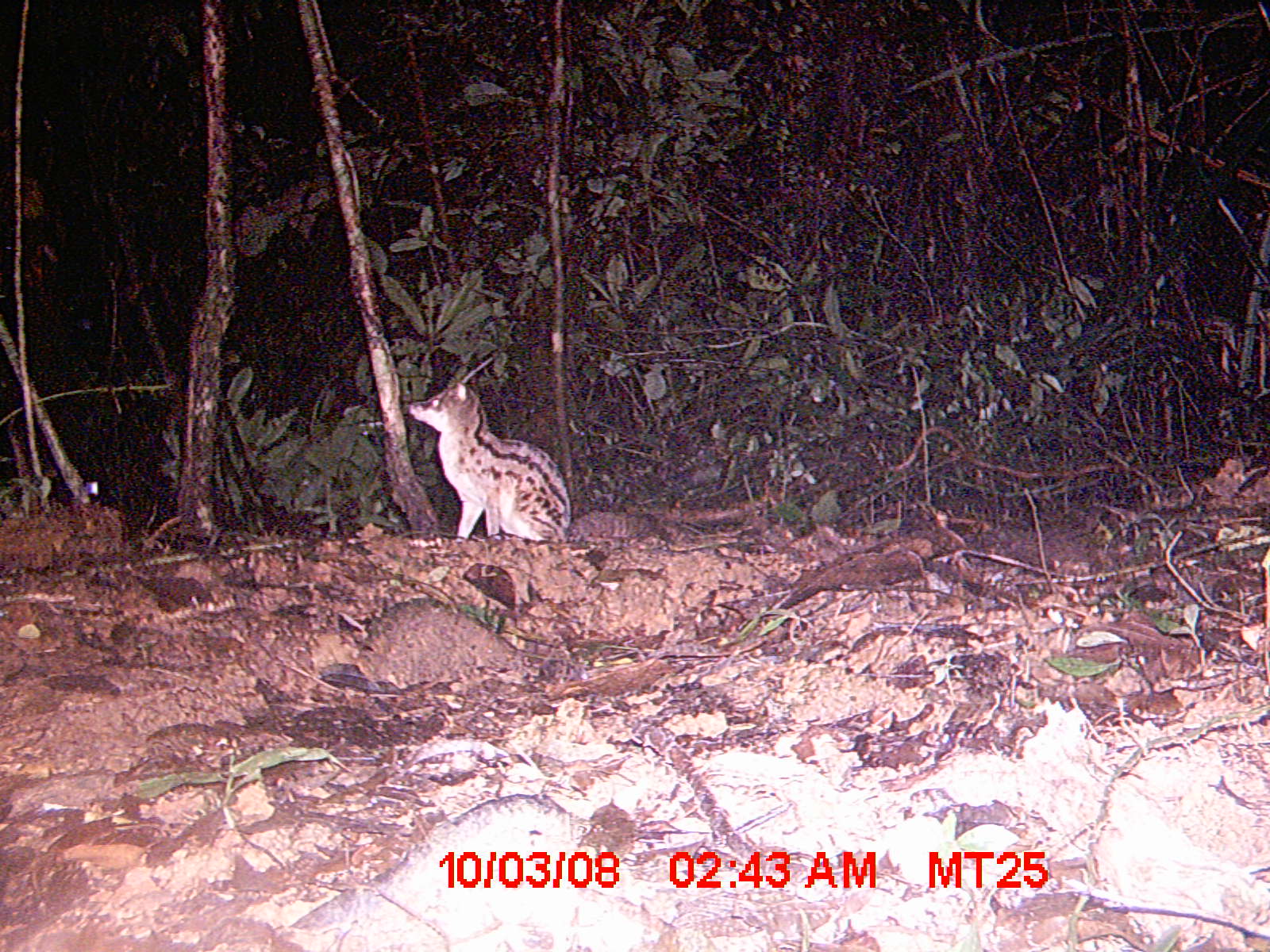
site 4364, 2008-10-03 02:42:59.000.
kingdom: Animalia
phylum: Chordata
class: Mammalia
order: Carnivora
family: Eupleridae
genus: Fossa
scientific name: Fossa fossana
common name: fanaloka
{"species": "Fossa fossana (fanaloka)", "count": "1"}